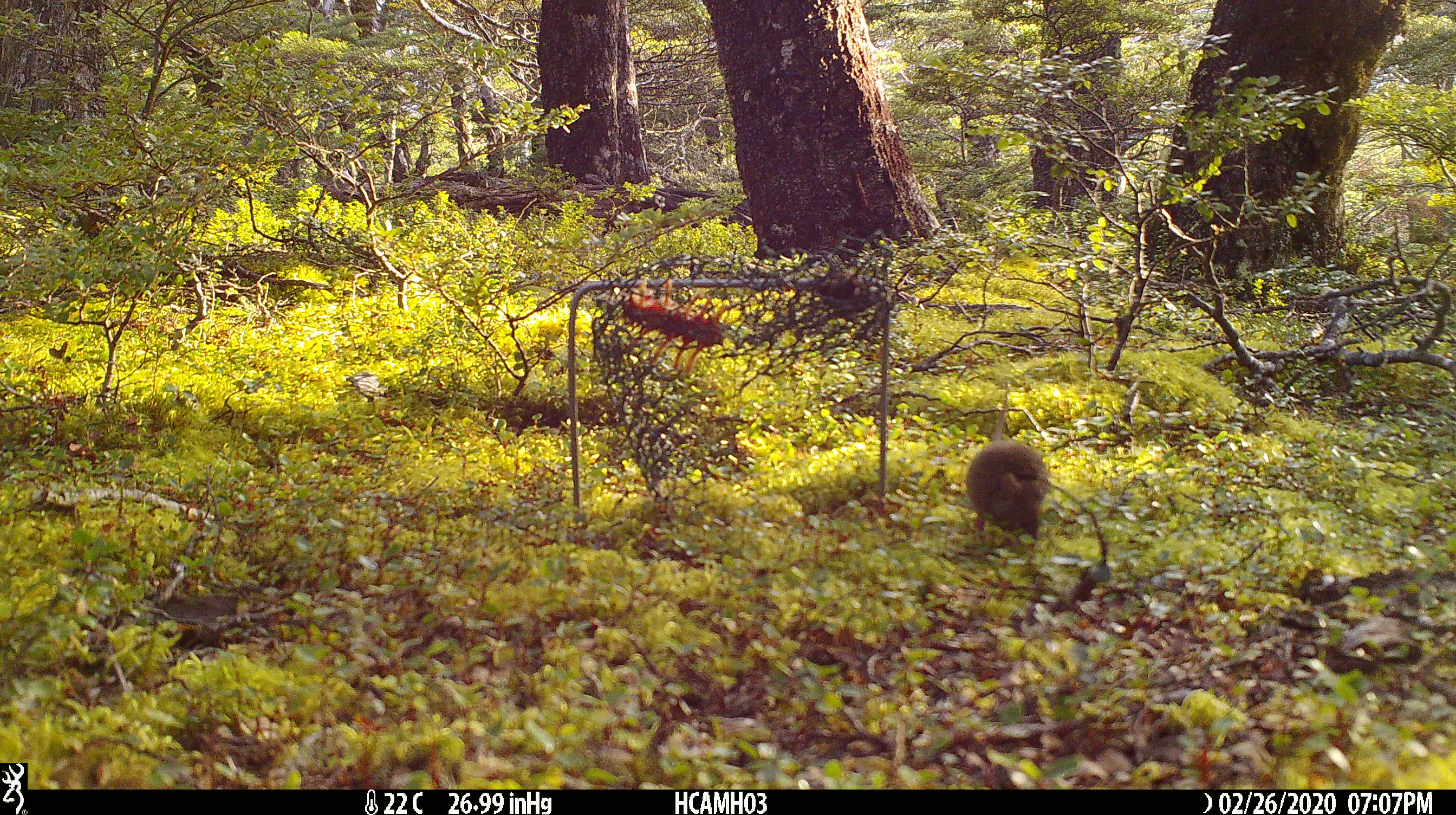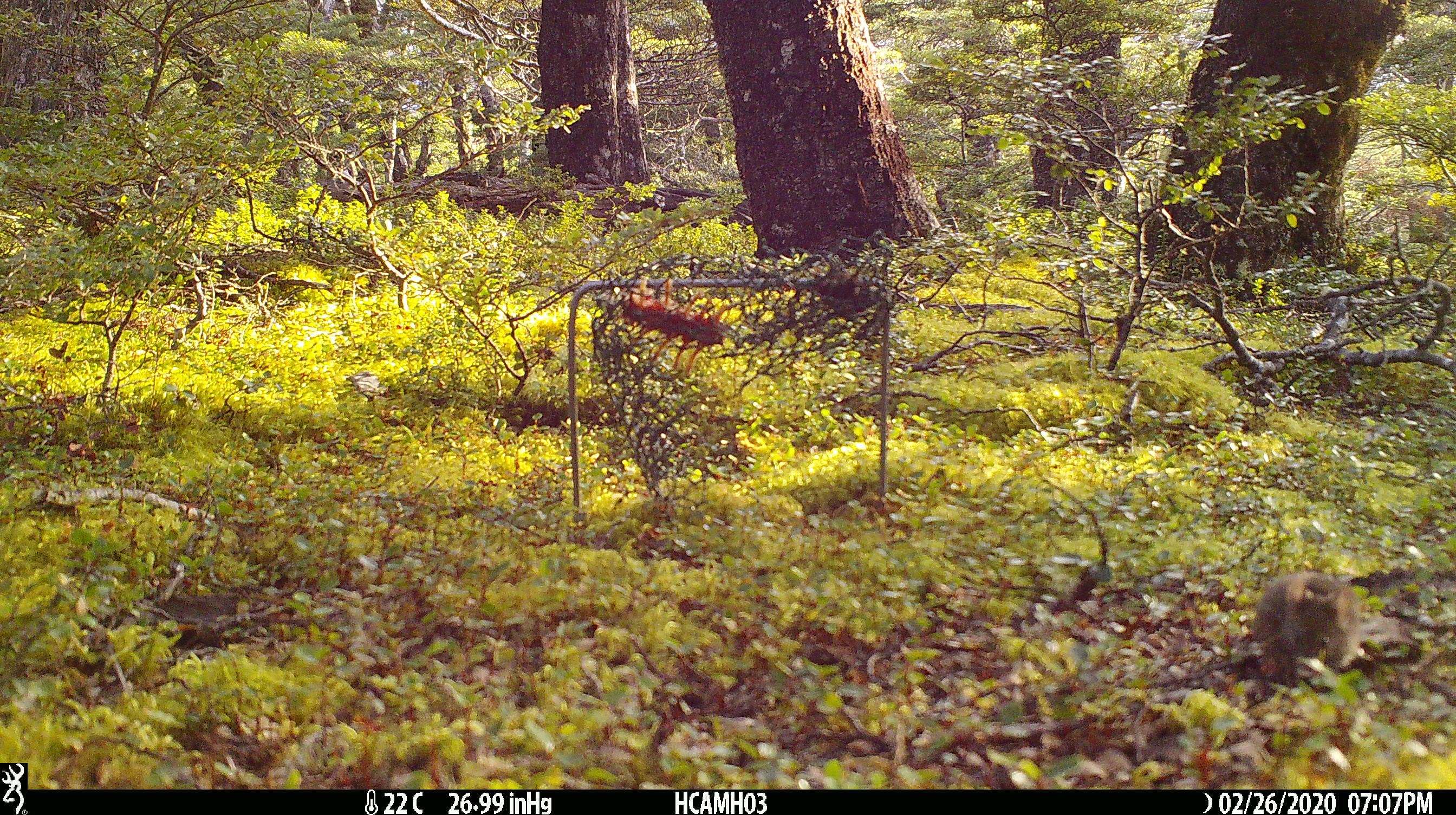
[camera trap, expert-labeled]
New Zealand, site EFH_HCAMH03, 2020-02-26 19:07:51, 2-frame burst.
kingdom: Animalia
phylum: Chordata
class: Mammalia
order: Rodentia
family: Muridae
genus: Mus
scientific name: Mus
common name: mouse